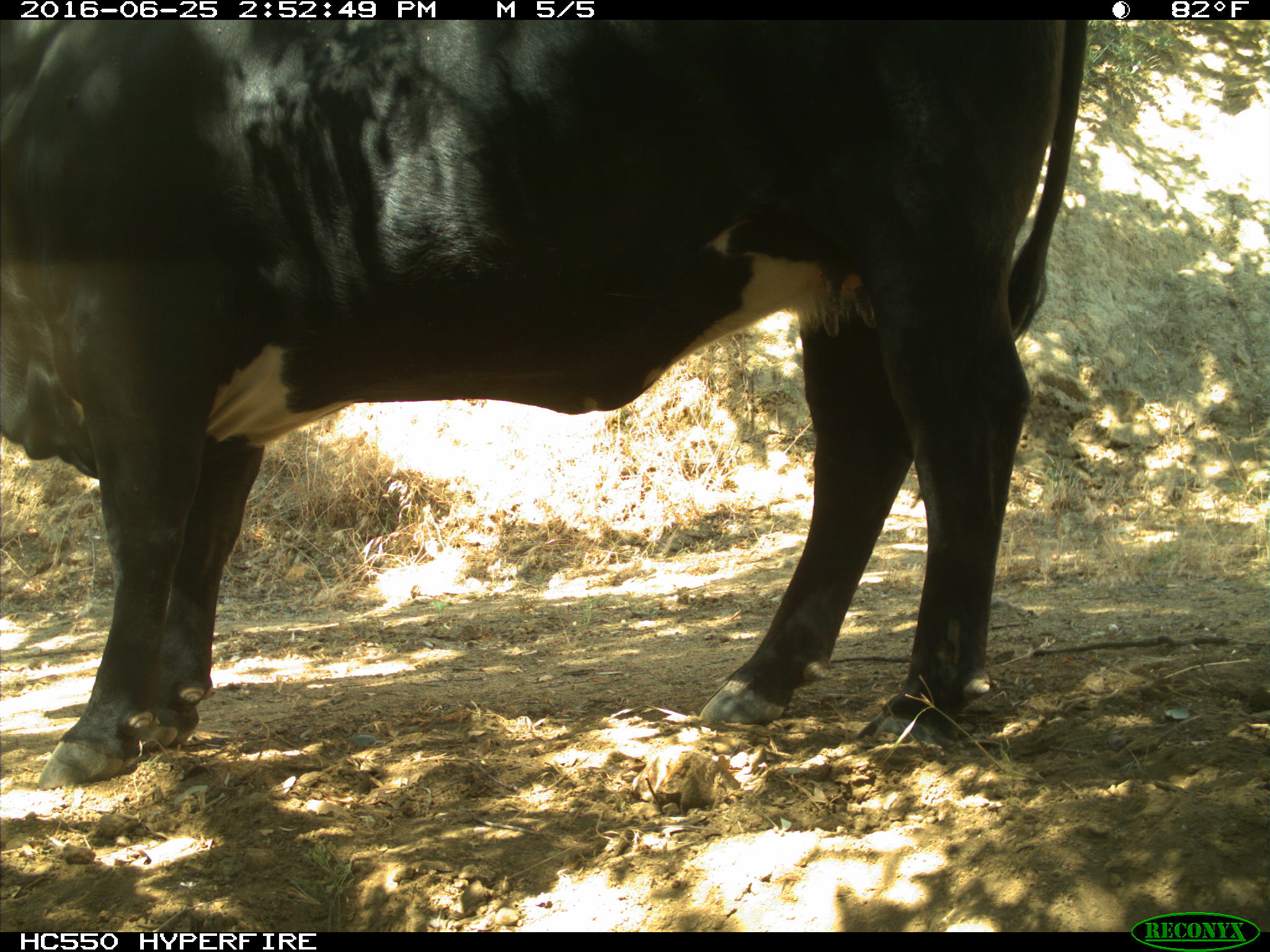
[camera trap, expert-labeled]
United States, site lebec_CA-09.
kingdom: Animalia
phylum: Chordata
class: Mammalia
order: Artiodactyla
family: Bovidae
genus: Bos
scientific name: Bos taurus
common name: domestic cow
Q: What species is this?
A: Bos taurus (domestic cow).